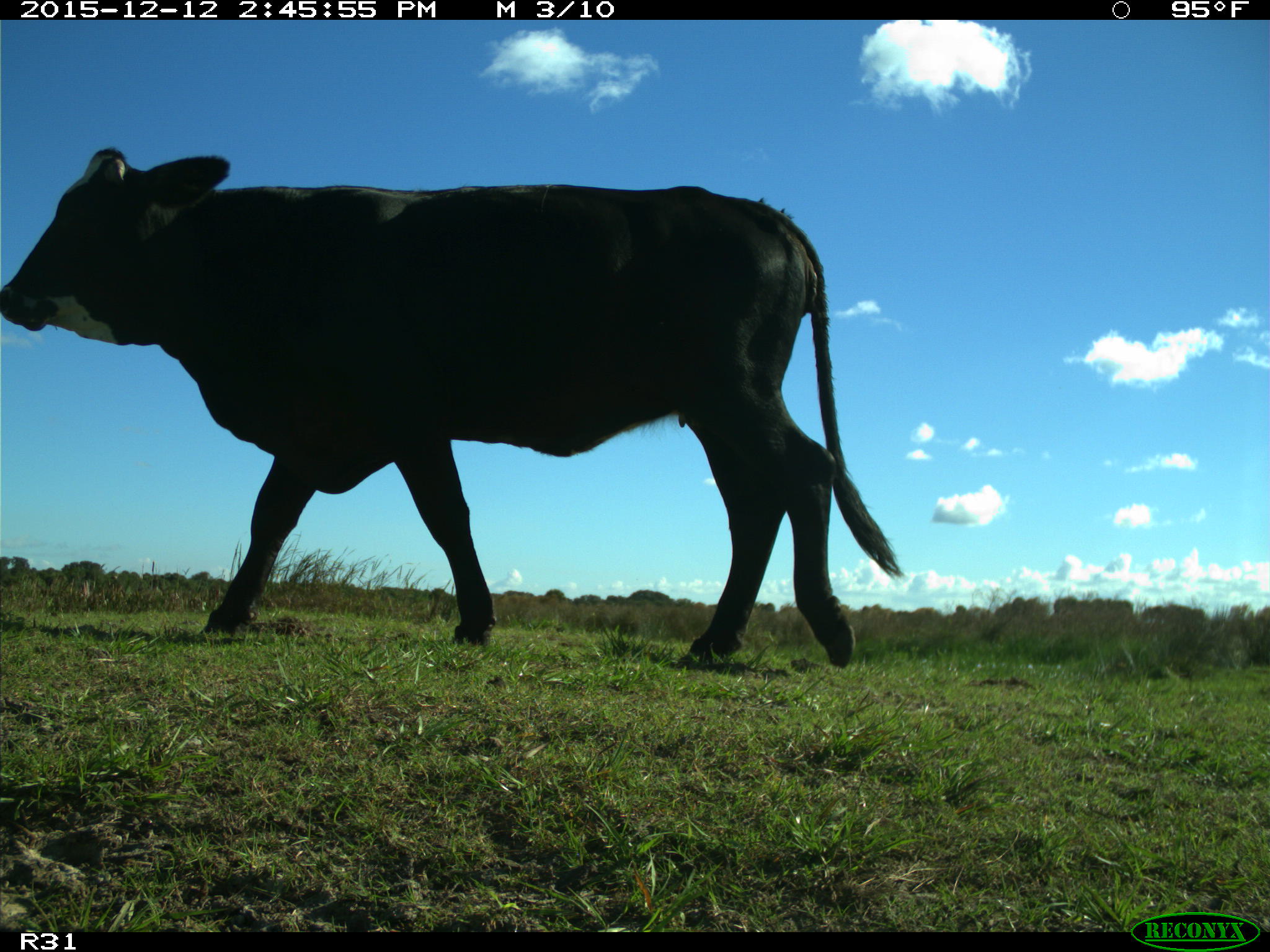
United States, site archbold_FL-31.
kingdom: Animalia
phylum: Chordata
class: Mammalia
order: Artiodactyla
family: Bovidae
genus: Bos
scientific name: Bos taurus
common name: domestic cow